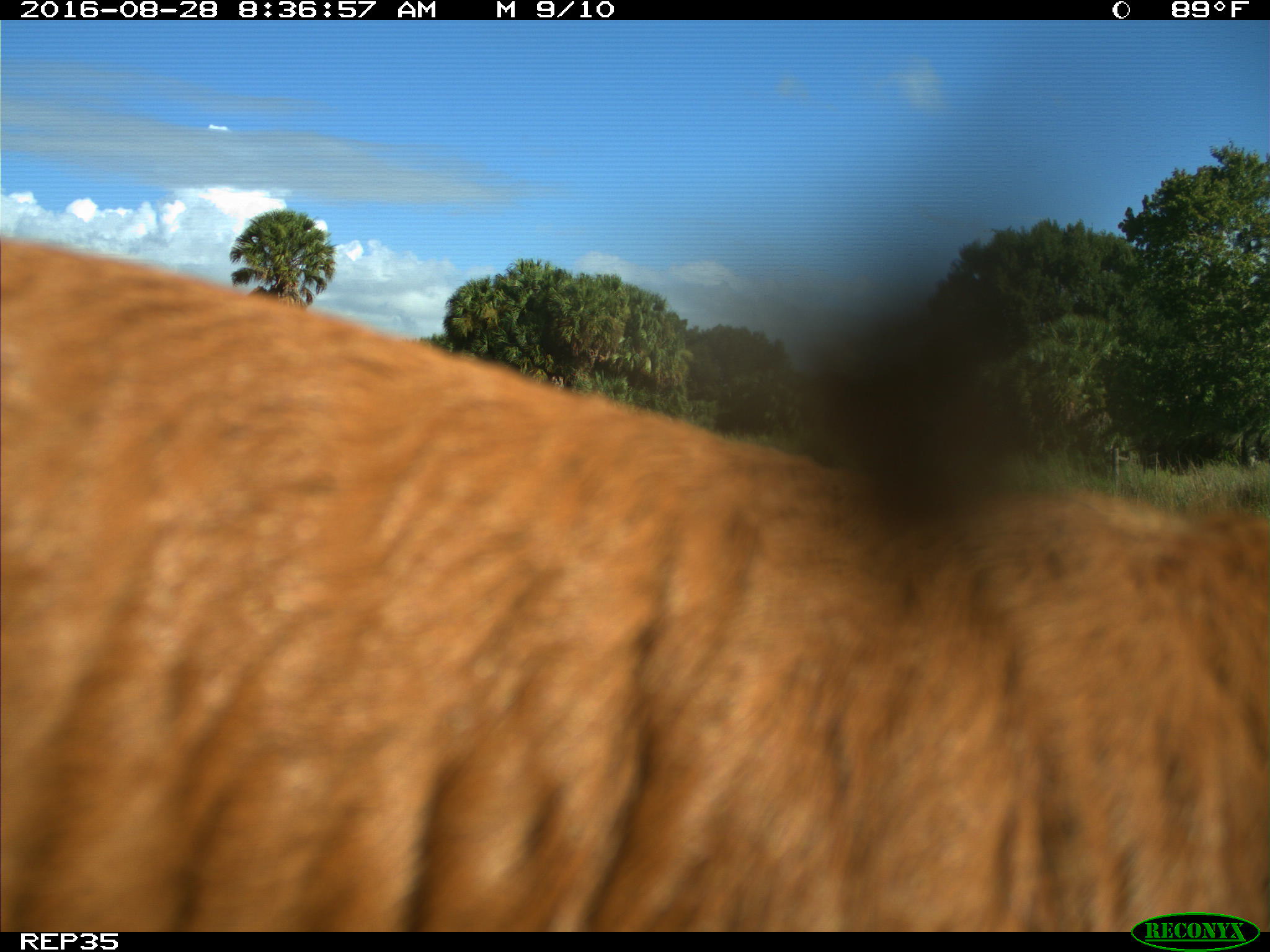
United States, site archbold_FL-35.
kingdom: Animalia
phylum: Chordata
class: Mammalia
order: Artiodactyla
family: Bovidae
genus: Bos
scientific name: Bos taurus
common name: domestic cow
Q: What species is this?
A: Bos taurus (domestic cow).